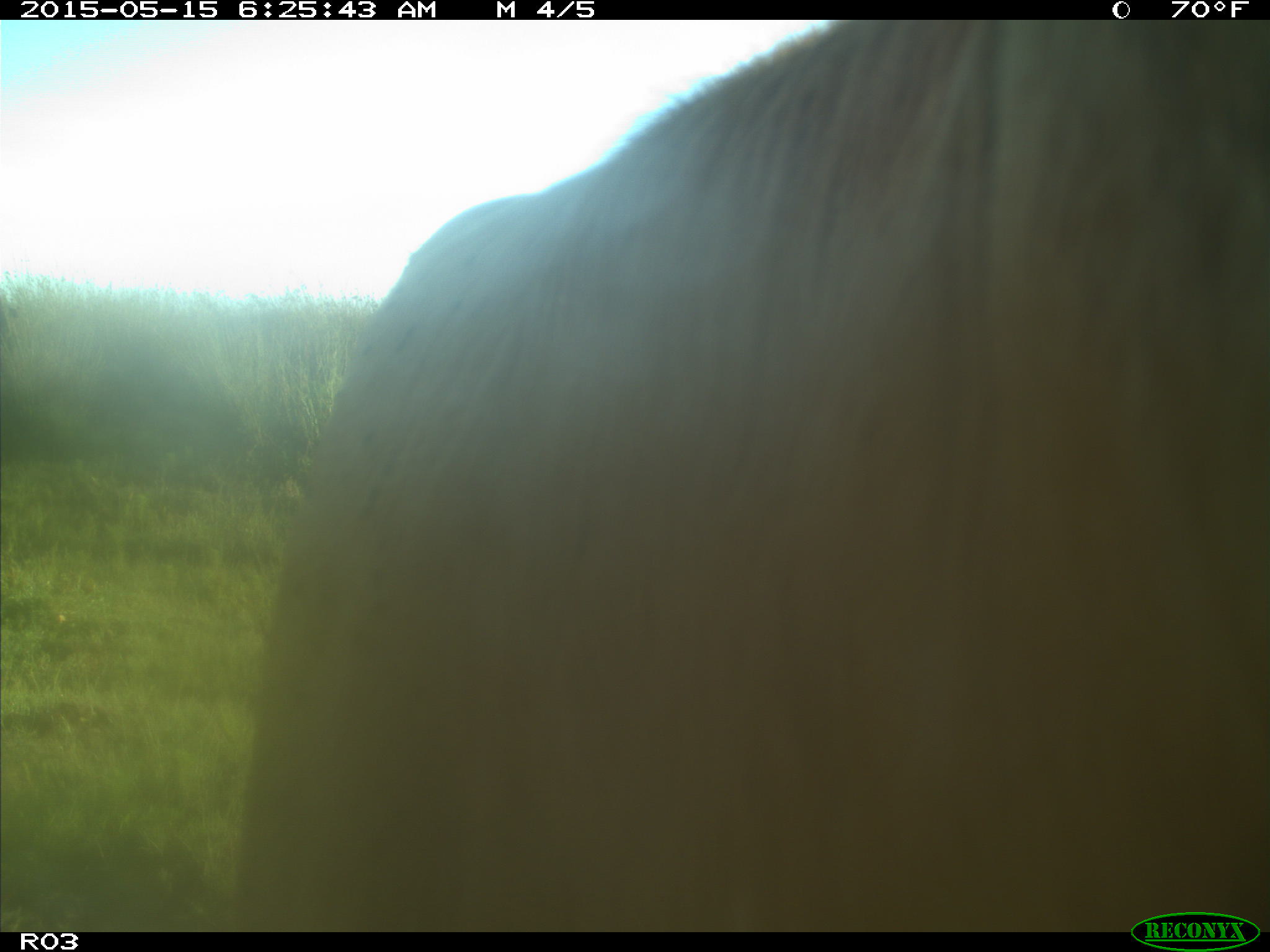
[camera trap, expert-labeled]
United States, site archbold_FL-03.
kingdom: Animalia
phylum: Chordata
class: Mammalia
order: Artiodactyla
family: Bovidae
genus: Bos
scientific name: Bos taurus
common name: domestic cow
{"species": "Bos taurus (domestic cow)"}